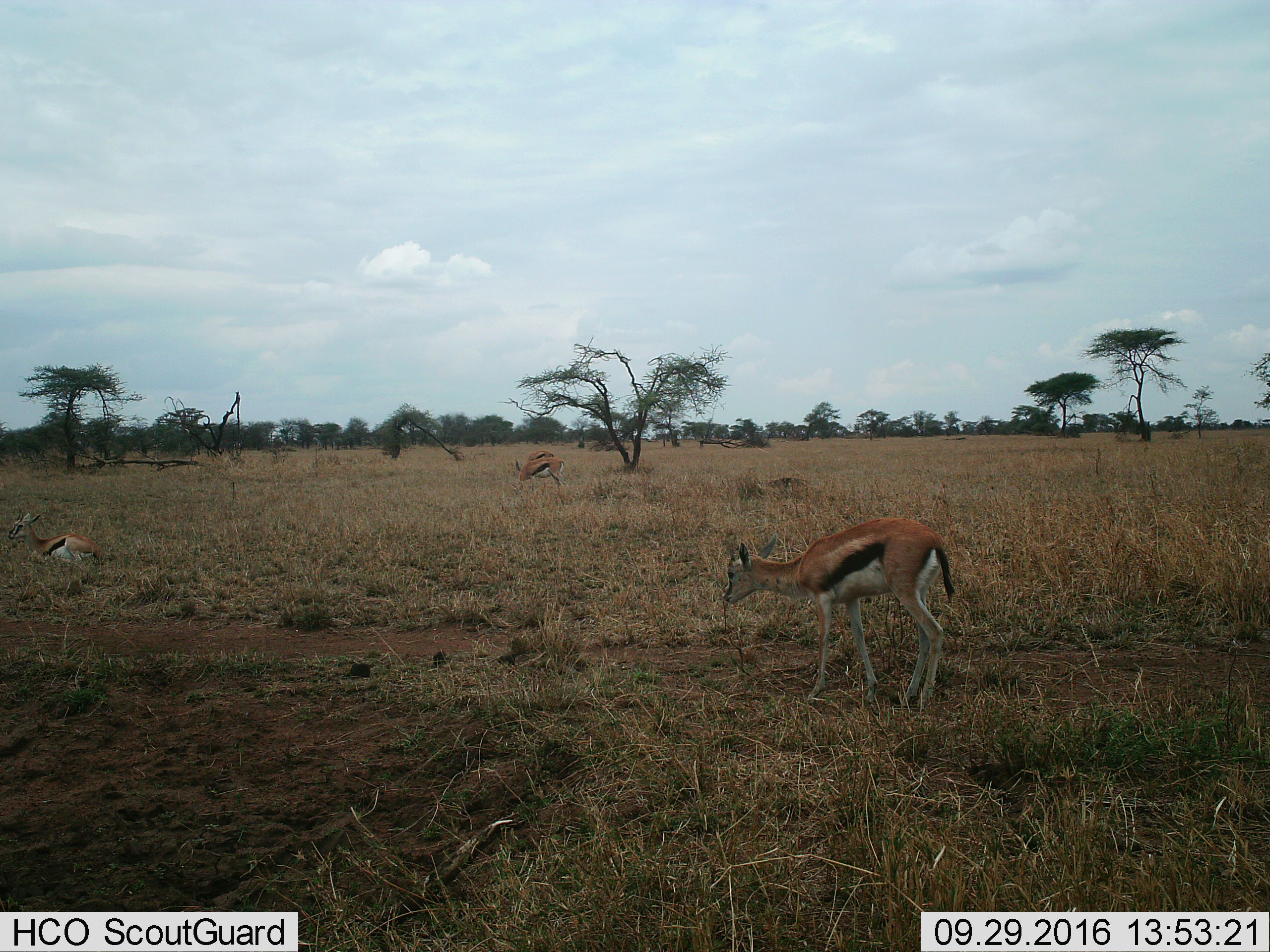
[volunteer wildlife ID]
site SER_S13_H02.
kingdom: Animalia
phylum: Chordata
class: Mammalia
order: Artiodactyla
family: Bovidae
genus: Eudorcas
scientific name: Eudorcas thomsonii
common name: thomson's gazelle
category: gazellethomsons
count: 4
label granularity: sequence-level